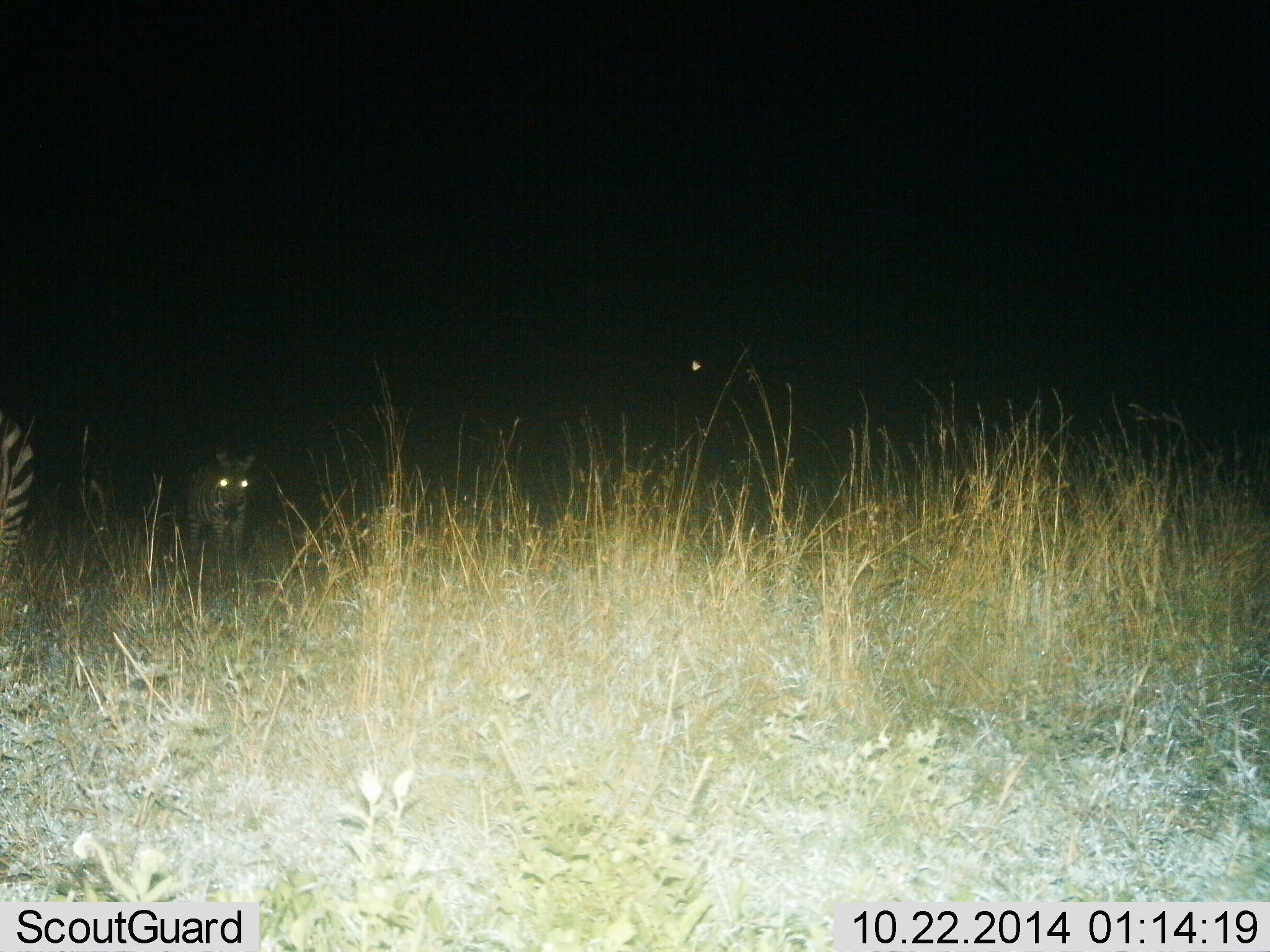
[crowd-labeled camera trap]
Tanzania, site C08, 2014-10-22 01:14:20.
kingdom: Animalia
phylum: Chordata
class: Mammalia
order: Perissodactyla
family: Equidae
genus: Equus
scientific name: Equus quagga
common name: plains zebra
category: zebra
Zebra (plains zebra) (Equus quagga), count 2. Behavior (volunteer vote fractions): standing 80%, resting 0%, moving 30%, interacting 0%. Young present (vote fraction): 20%. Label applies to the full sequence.